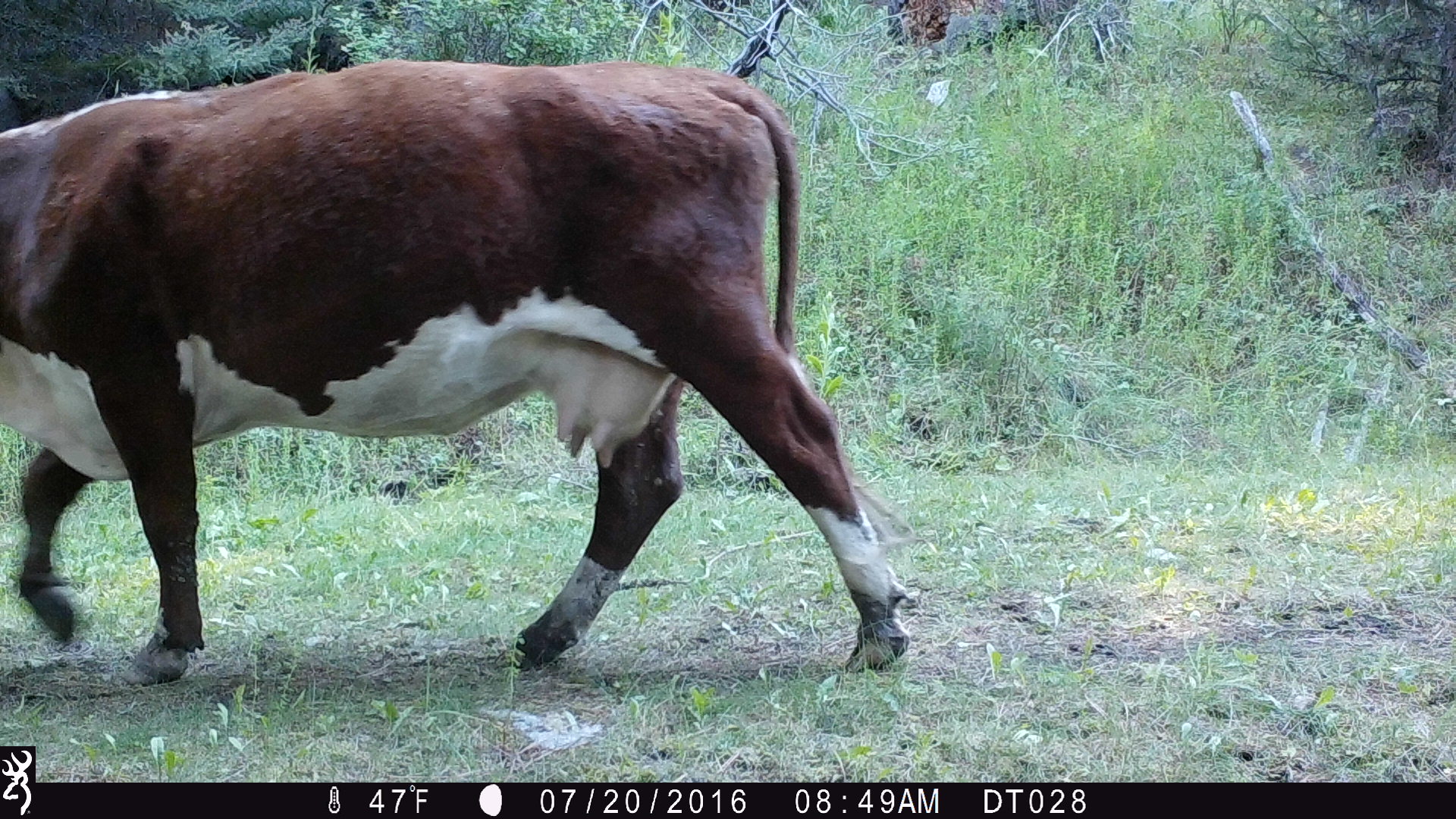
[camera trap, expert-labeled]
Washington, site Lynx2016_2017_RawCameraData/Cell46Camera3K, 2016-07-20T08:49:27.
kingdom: Animalia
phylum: Chordata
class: Mammalia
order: Artiodactyla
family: Bovidae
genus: Bos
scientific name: Bos taurus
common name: domestic cattle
Domestic cattle (Bos taurus). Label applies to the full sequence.